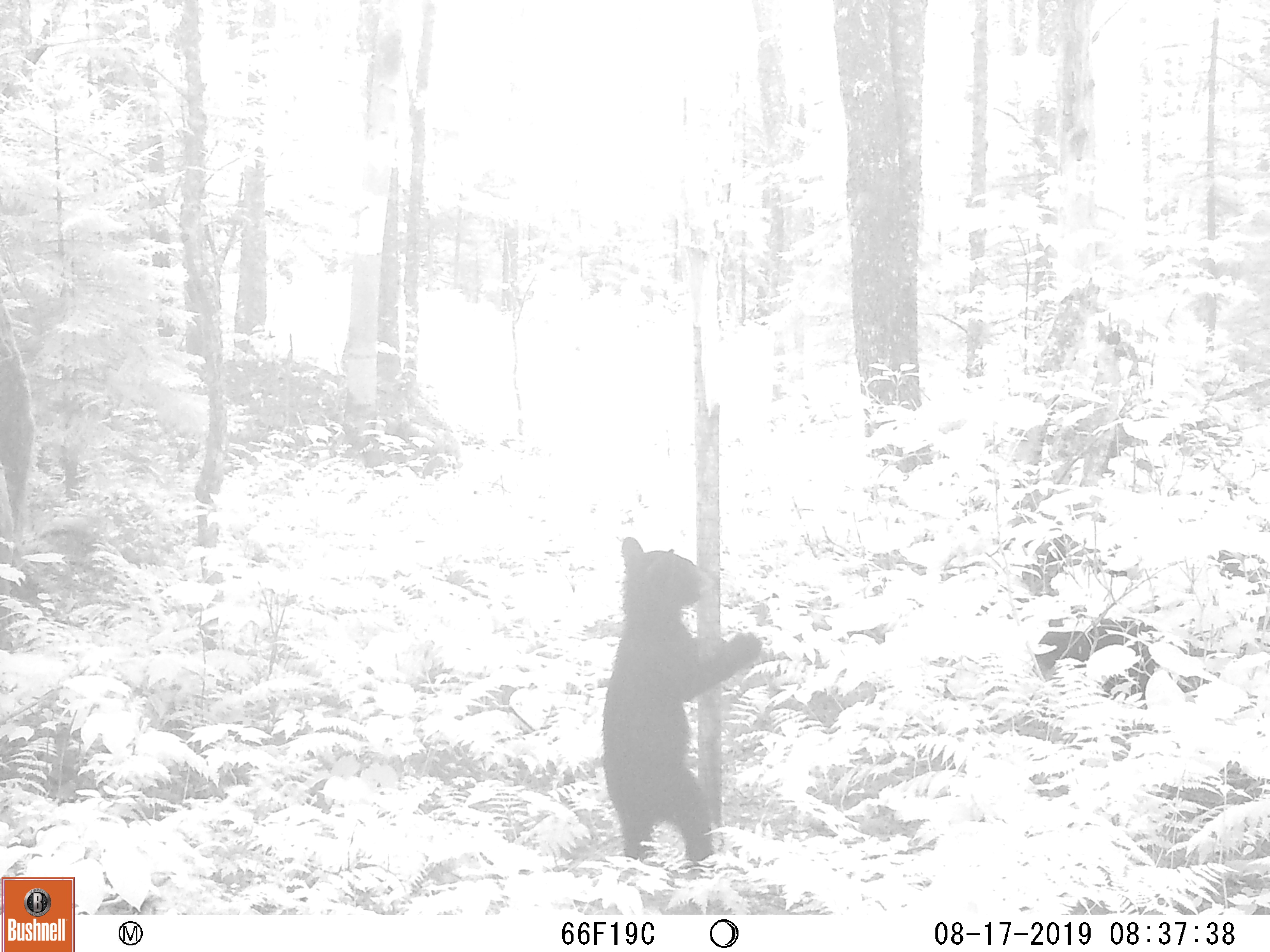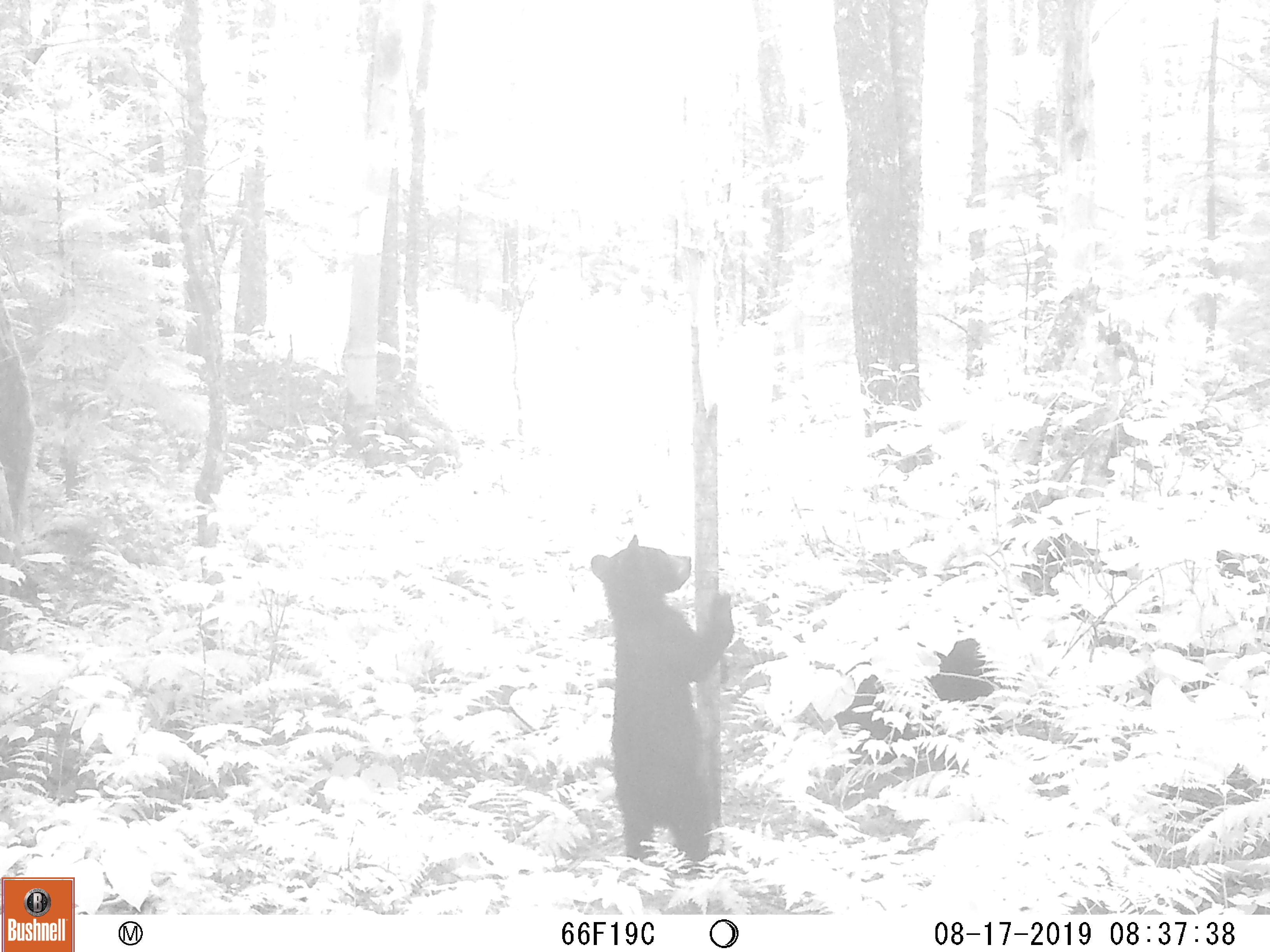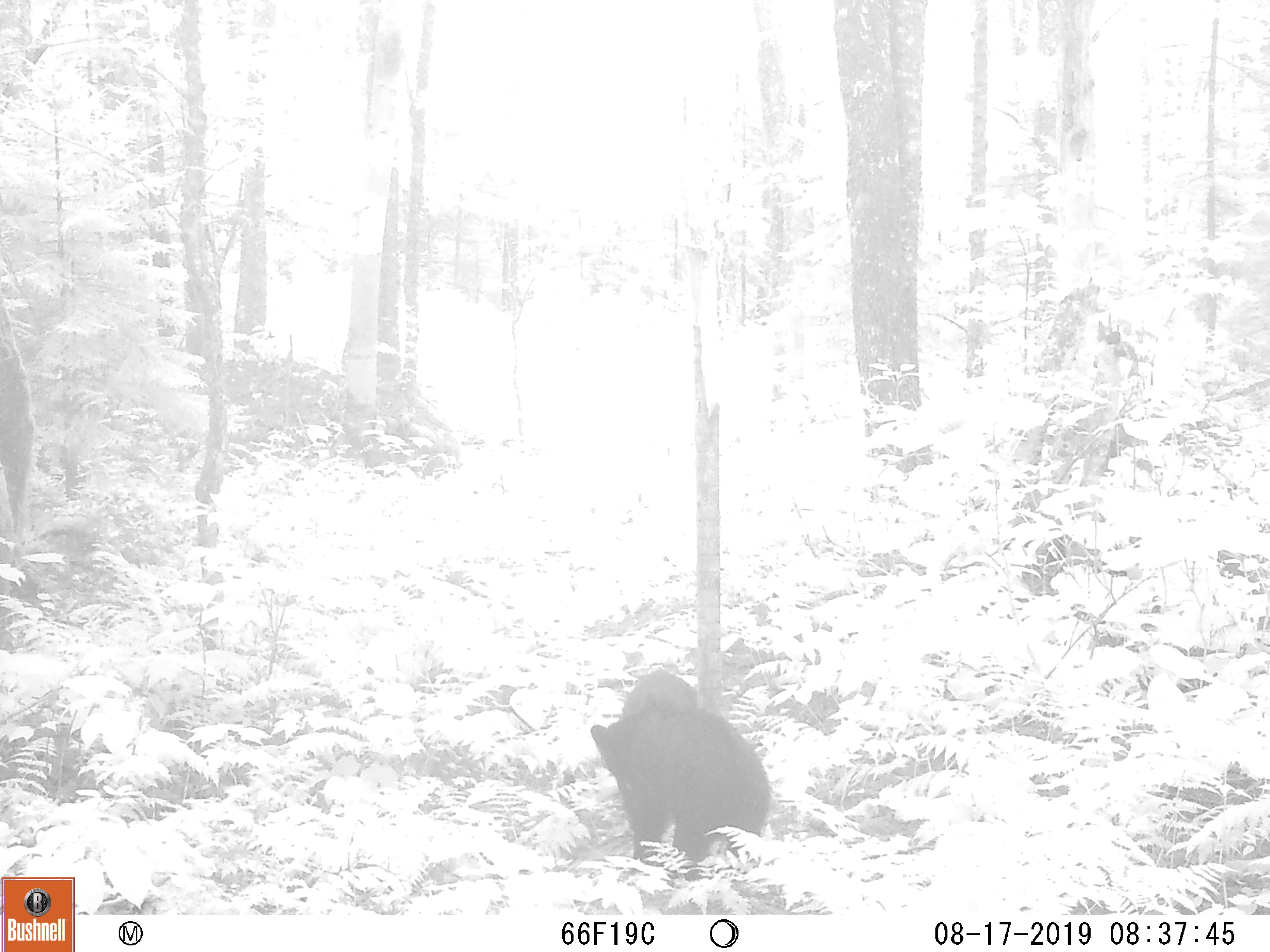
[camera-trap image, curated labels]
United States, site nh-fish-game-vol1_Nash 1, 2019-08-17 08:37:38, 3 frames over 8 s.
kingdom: Animalia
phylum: Chordata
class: Mammalia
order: Carnivora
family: Ursidae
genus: Ursus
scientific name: Ursus americanus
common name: black bear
Black bear (Ursus americanus).